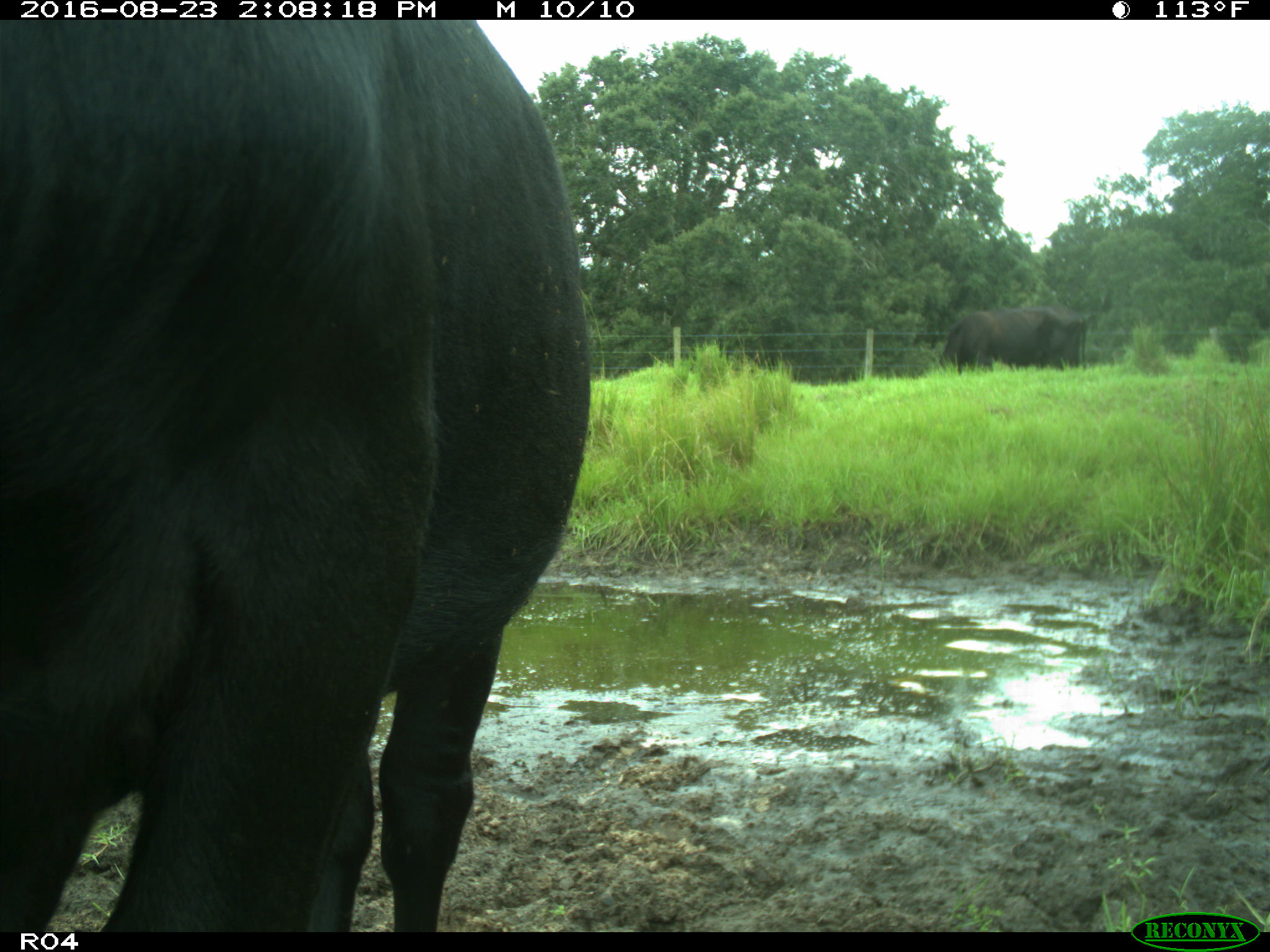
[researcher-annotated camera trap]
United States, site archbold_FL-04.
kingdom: Animalia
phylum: Chordata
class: Mammalia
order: Artiodactyla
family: Bovidae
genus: Bos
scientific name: Bos taurus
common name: domestic cow